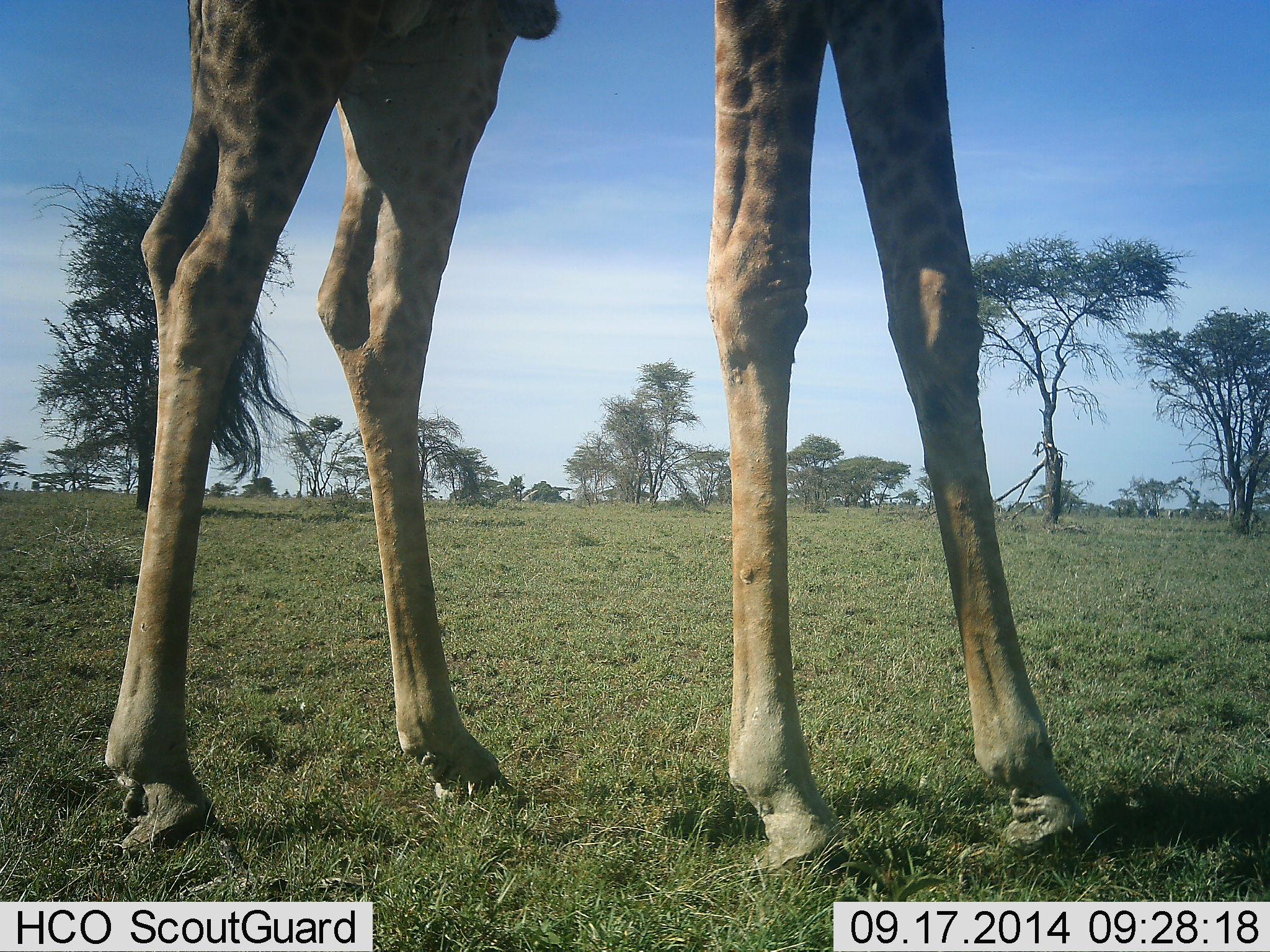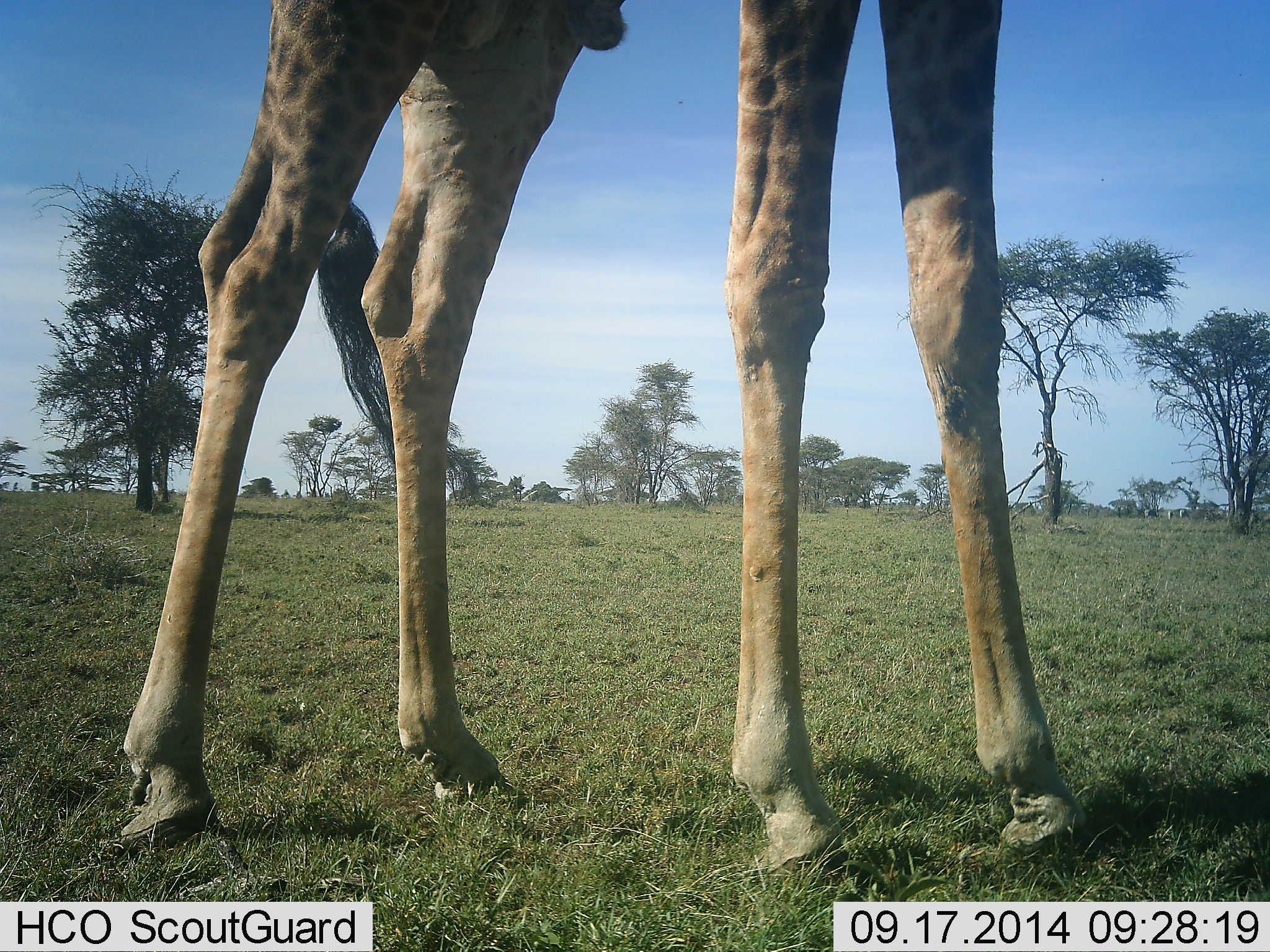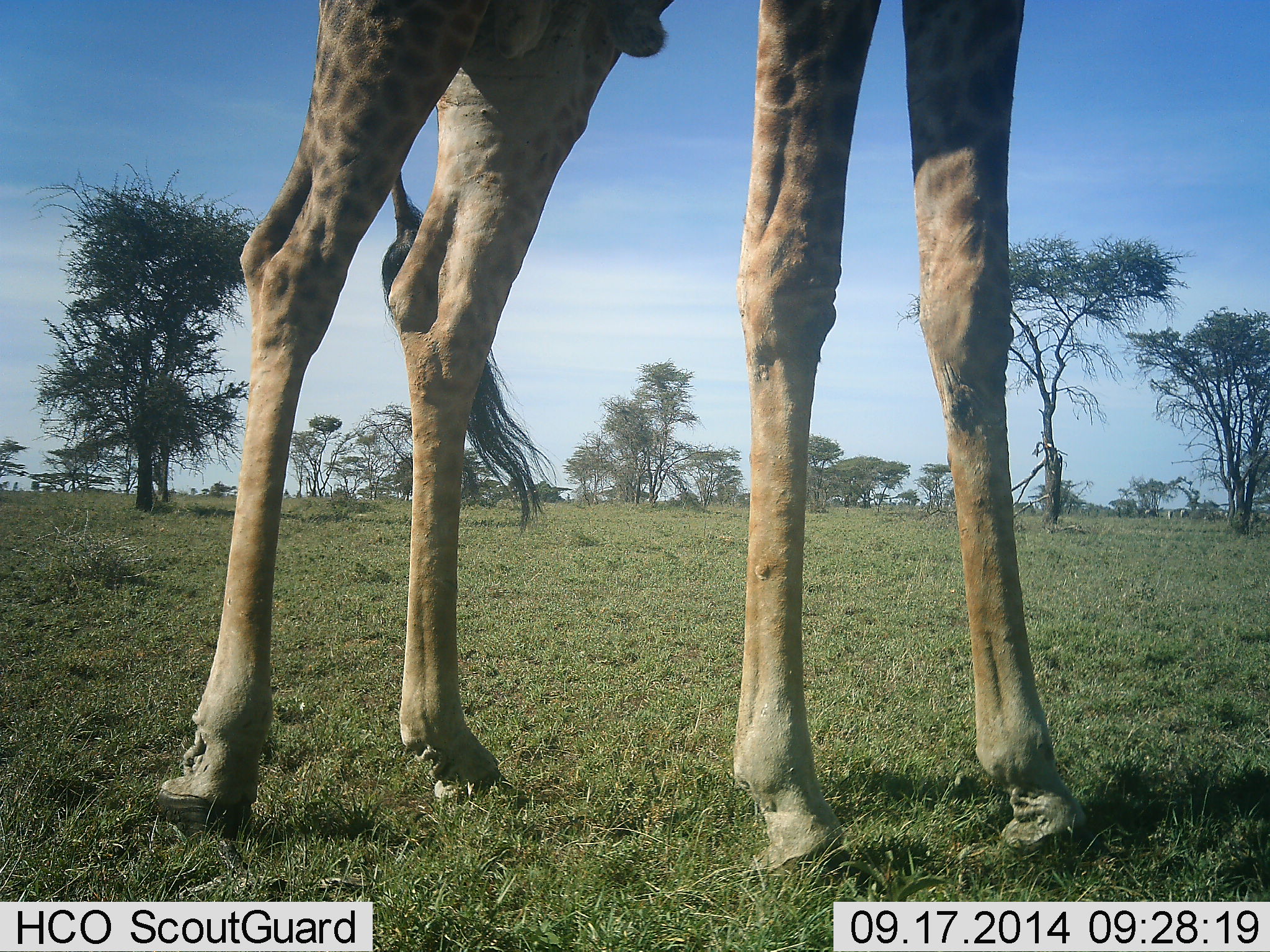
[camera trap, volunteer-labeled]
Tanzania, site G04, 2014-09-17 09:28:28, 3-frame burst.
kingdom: Animalia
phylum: Chordata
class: Mammalia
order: Artiodactyla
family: Giraffidae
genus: Giraffa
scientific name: Giraffa camelopardalis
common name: giraffe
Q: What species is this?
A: Giraffe (Giraffa camelopardalis).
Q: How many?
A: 1.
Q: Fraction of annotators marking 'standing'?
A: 100%.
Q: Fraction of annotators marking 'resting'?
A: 0%.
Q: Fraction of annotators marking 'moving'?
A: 20%.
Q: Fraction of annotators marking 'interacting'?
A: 0%.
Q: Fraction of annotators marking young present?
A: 0%.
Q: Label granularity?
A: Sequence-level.